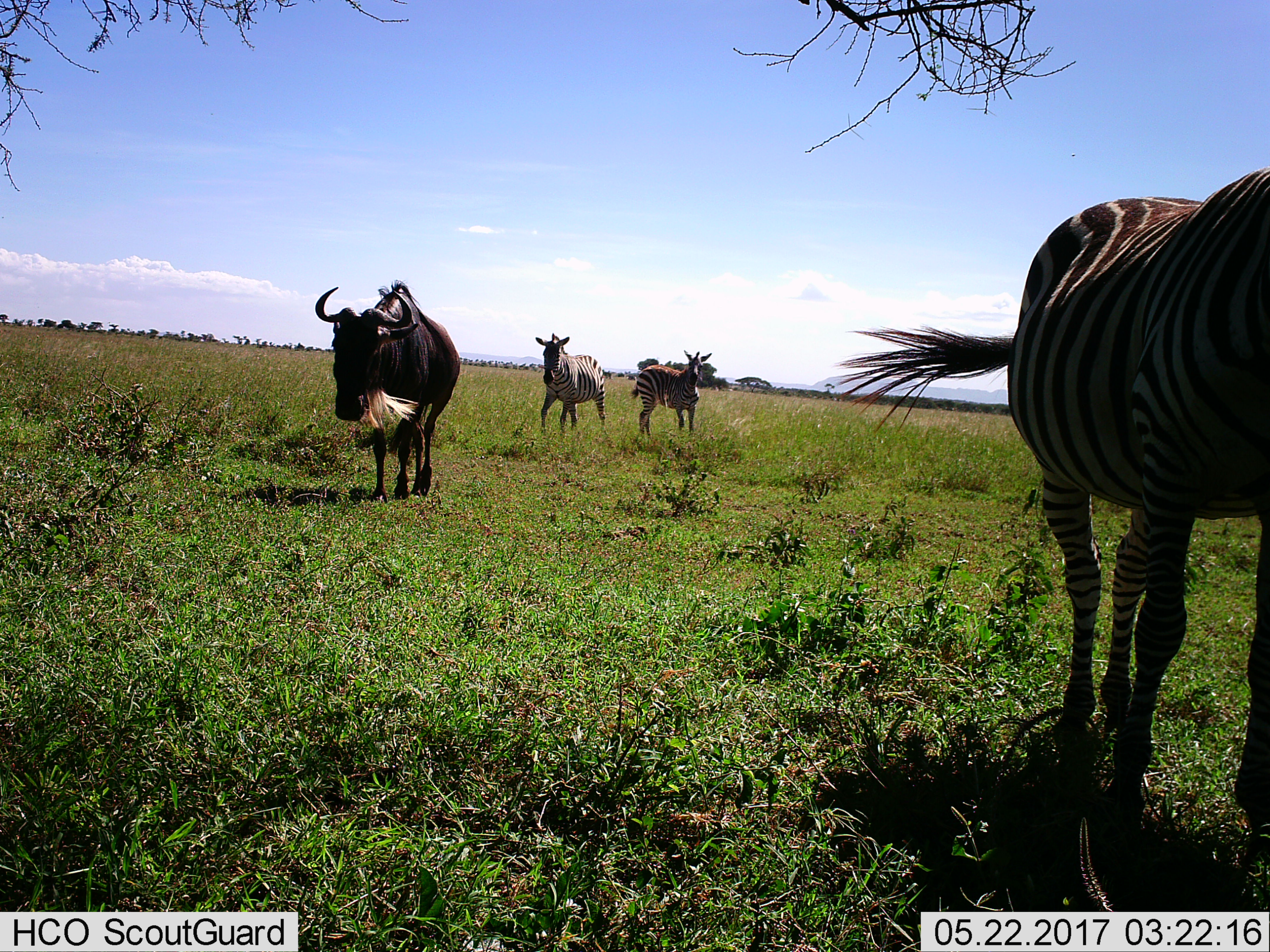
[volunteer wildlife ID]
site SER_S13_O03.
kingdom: Animalia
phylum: Chordata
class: Mammalia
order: Artiodactyla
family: Bovidae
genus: Connochaetes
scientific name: Connochaetes taurinus taurinus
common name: blue wildebeest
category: wildebeestblue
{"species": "wildebeestblue (blue wildebeest) (Connochaetes taurinus taurinus)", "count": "1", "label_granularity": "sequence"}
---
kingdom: Animalia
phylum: Chordata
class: Mammalia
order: Perissodactyla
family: Equidae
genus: Equus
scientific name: Equus quagga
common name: plains zebra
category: zebraplains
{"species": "zebraplains (plains zebra) (Equus quagga)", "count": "3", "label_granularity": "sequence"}